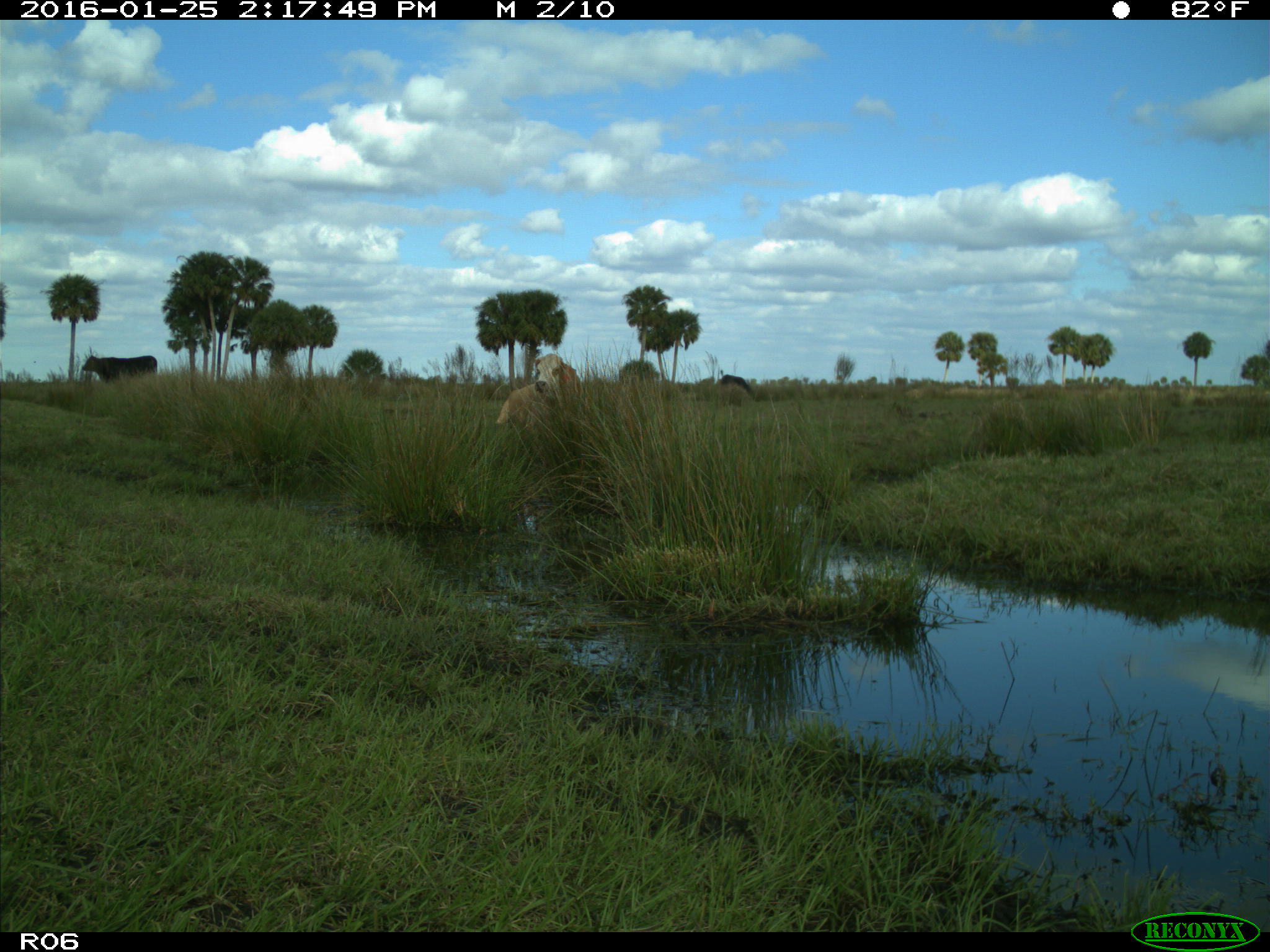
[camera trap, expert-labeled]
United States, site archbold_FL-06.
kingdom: Animalia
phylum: Chordata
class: Mammalia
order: Artiodactyla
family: Bovidae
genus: Bos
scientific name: Bos taurus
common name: domestic cow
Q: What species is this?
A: Bos taurus (domestic cow).